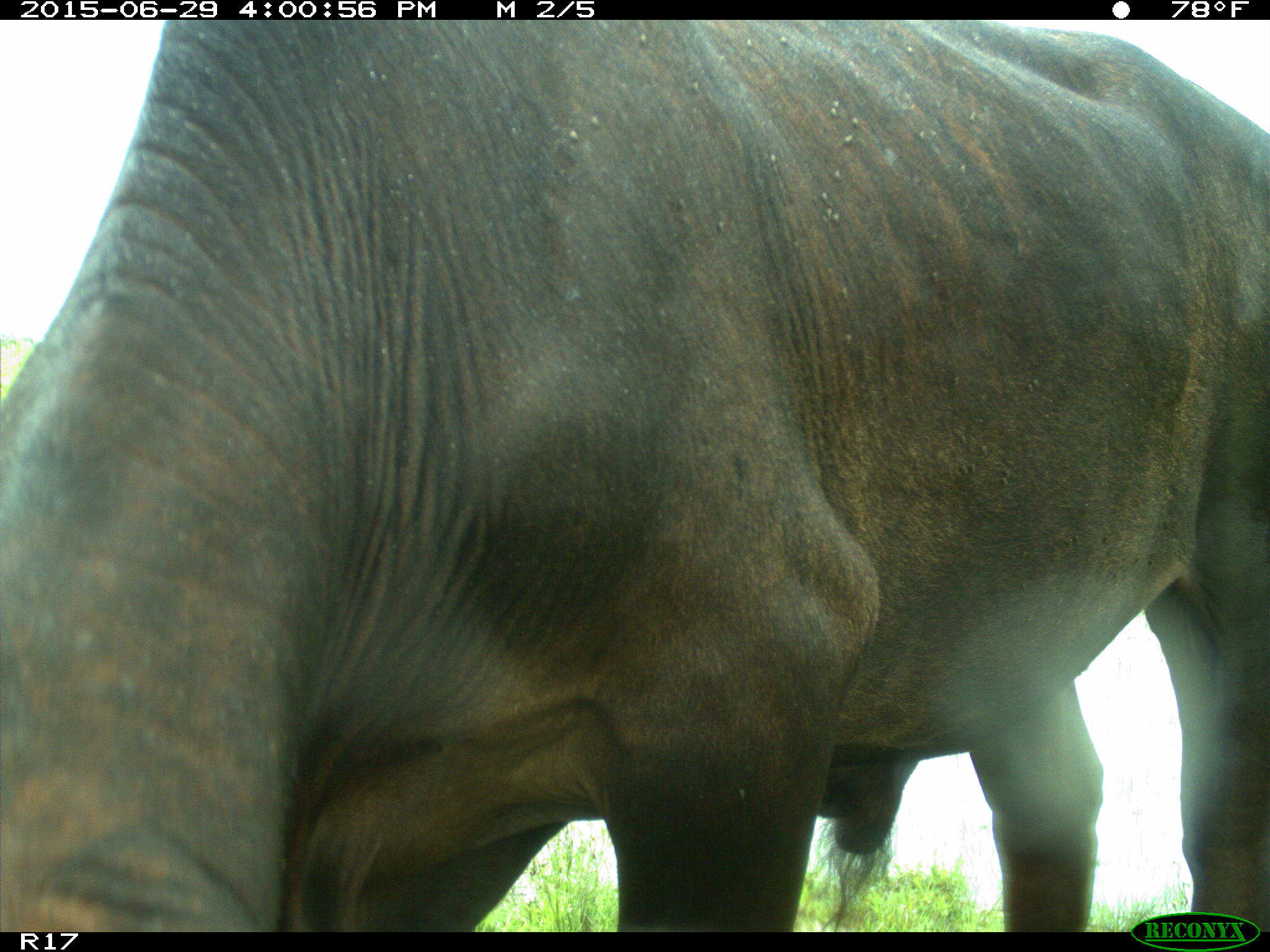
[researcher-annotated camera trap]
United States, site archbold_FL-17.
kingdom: Animalia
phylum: Chordata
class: Mammalia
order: Artiodactyla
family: Bovidae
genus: Bos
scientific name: Bos taurus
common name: domestic cow